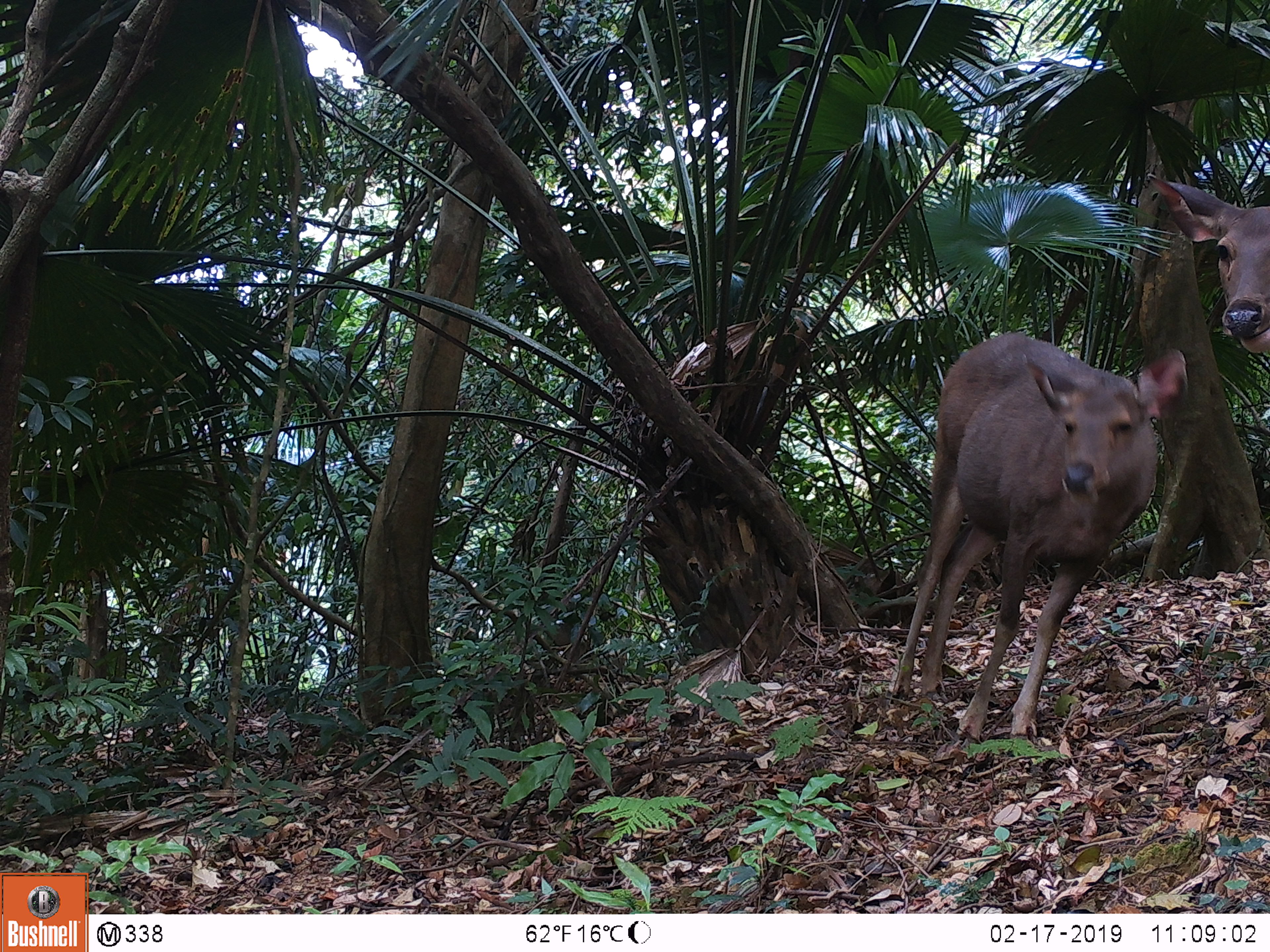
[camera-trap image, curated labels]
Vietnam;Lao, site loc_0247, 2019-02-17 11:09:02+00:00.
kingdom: Animalia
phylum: Chordata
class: Mammalia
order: Artiodactyla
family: Cervidae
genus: Rusa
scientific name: Rusa unicolor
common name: sambar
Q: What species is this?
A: Sambar (Rusa unicolor).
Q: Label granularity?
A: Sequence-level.